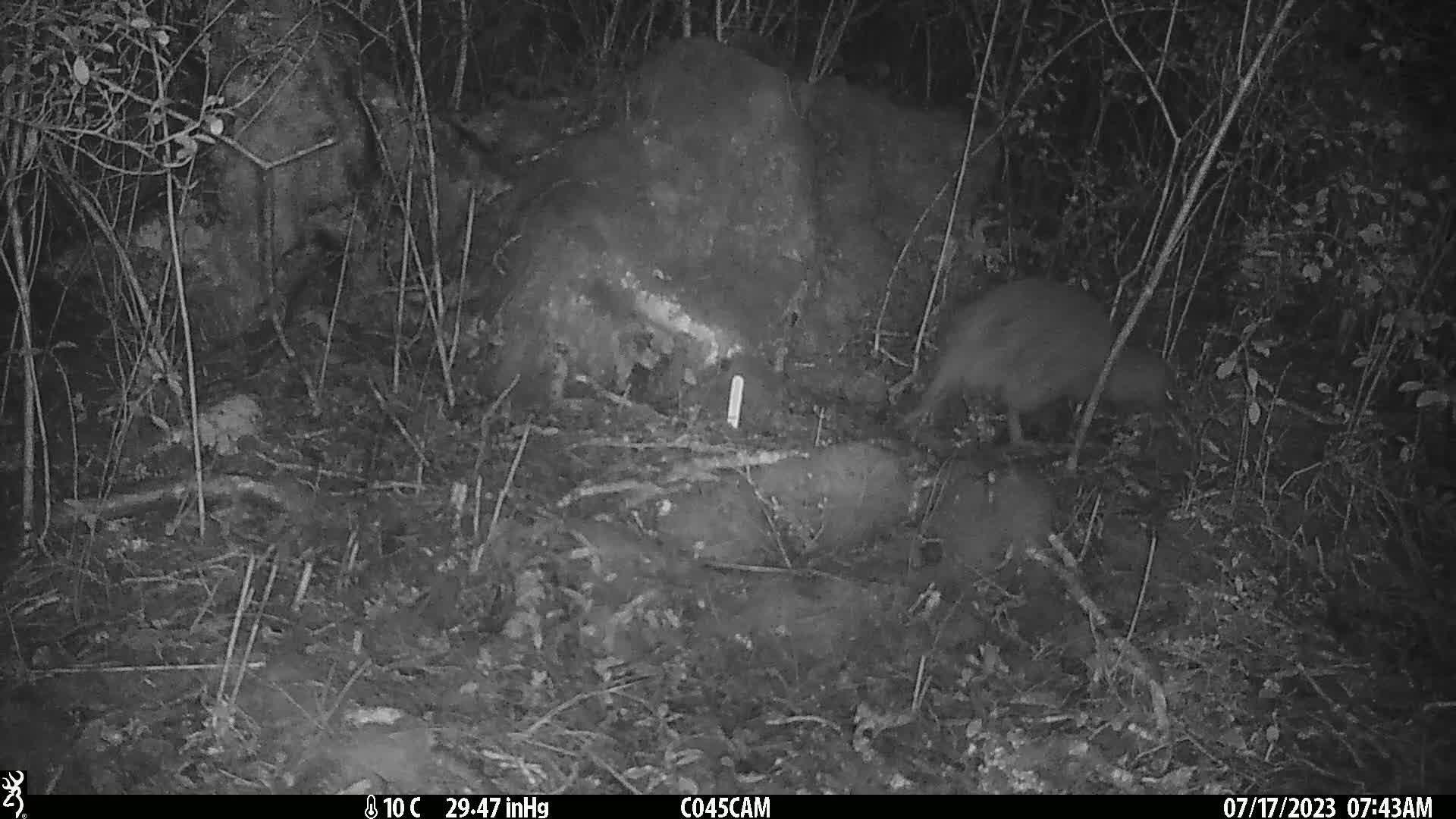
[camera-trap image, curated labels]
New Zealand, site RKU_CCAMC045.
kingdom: Animalia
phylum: Chordata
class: Aves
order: Apterygiformes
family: Apterygidae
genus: Apteryx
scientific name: Apteryx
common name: kiwi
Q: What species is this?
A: Kiwi (Apteryx).